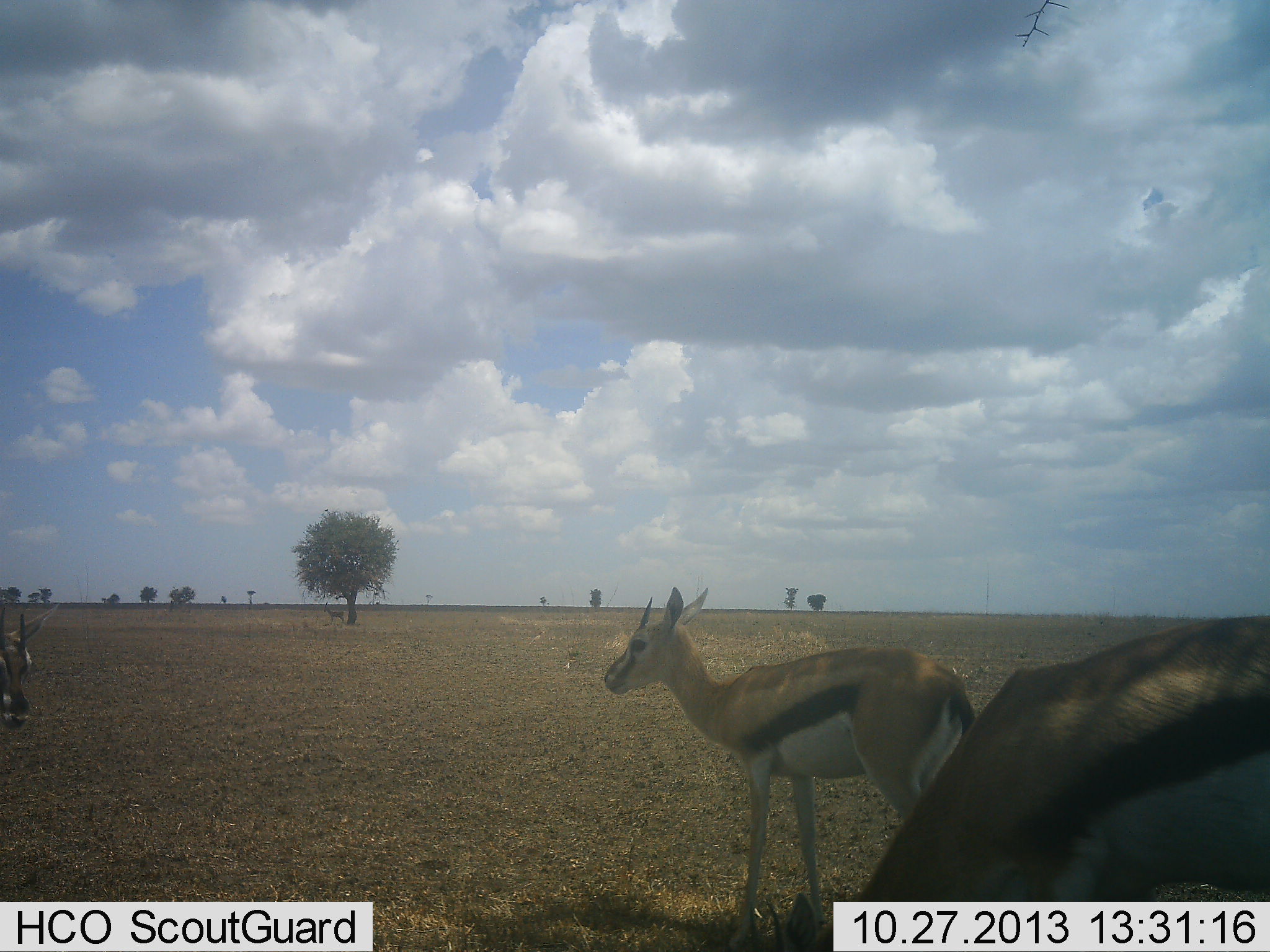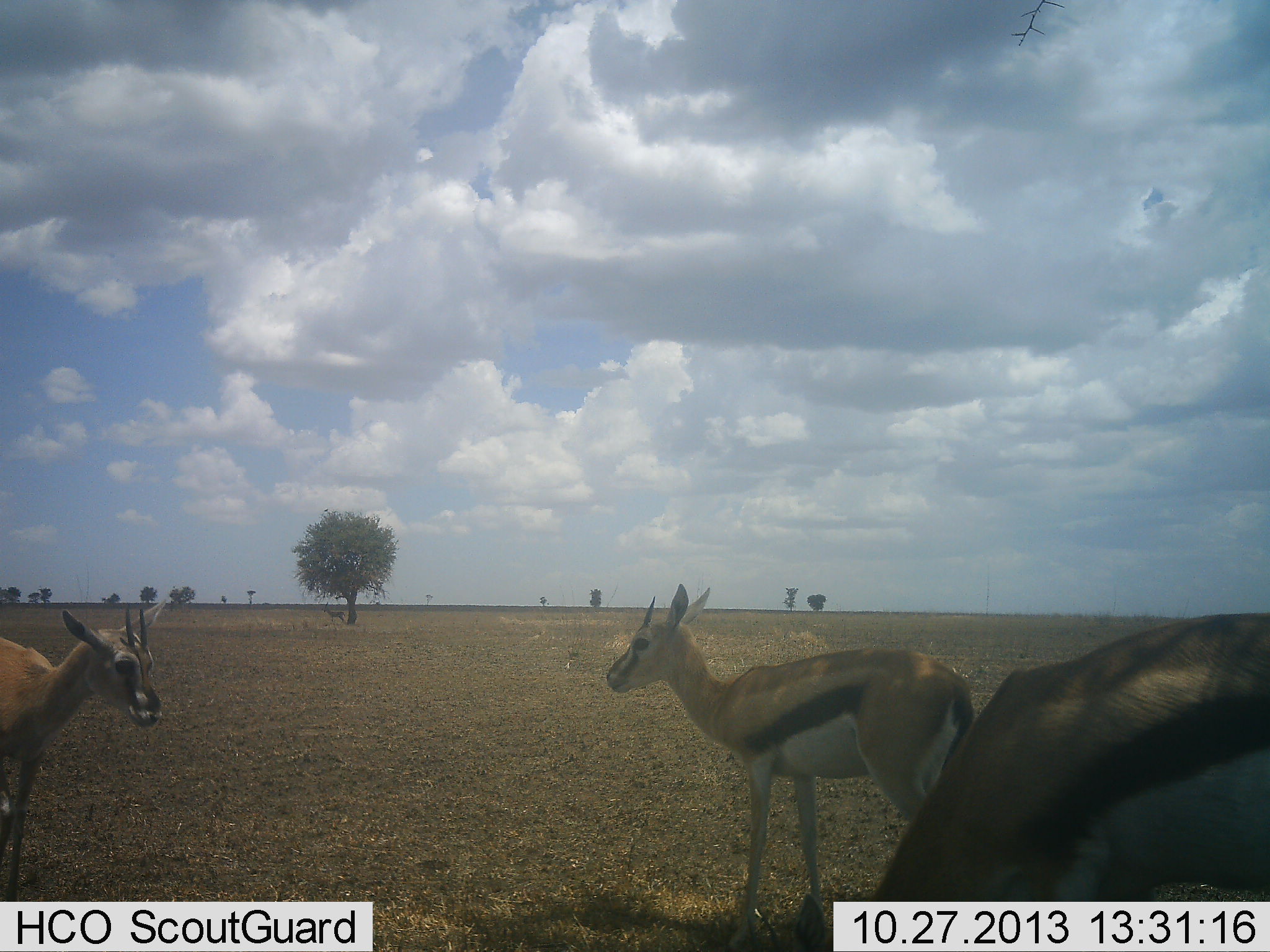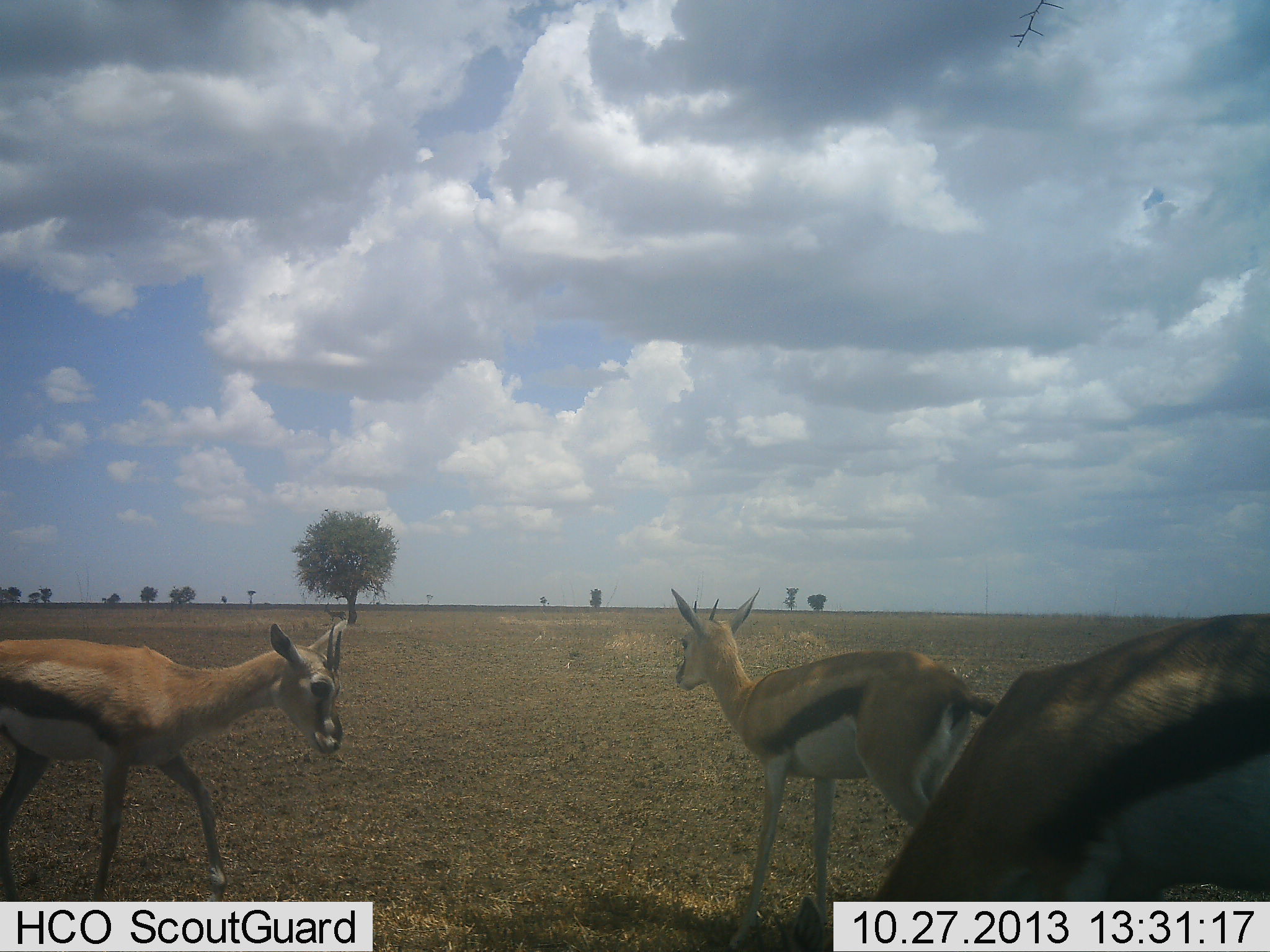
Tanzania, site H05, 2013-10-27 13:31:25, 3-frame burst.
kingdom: Animalia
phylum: Chordata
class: Mammalia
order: Artiodactyla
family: Bovidae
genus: Eudorcas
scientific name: Eudorcas thomsonii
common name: thomson's gazelle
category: gazellethomsons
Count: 3.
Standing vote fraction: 77%.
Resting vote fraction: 0%.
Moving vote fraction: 53%.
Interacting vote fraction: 7%.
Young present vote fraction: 10%.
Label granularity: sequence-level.